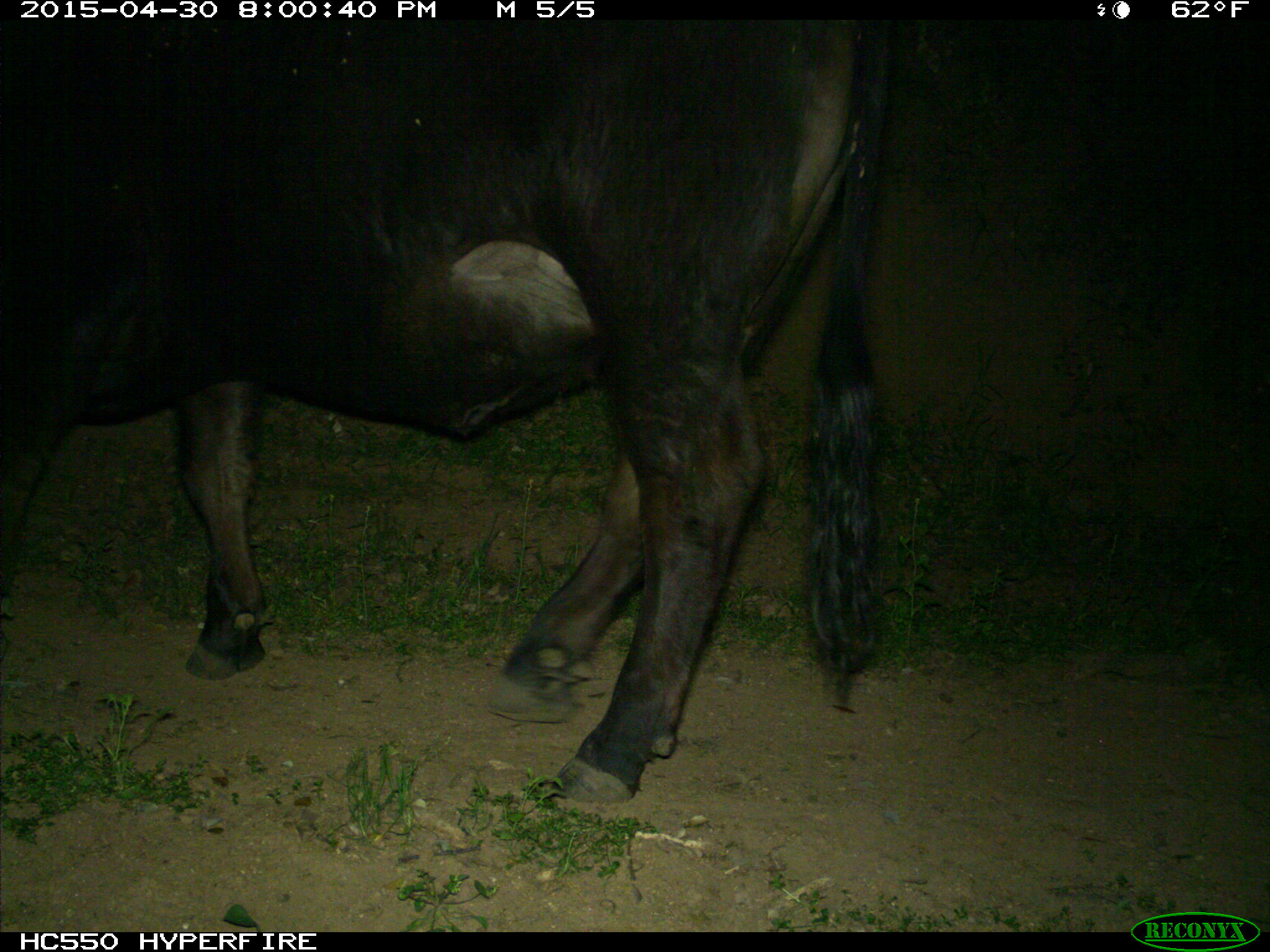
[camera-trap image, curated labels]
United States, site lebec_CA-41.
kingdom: Animalia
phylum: Chordata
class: Mammalia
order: Artiodactyla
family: Bovidae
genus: Bos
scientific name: Bos taurus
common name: domestic cow